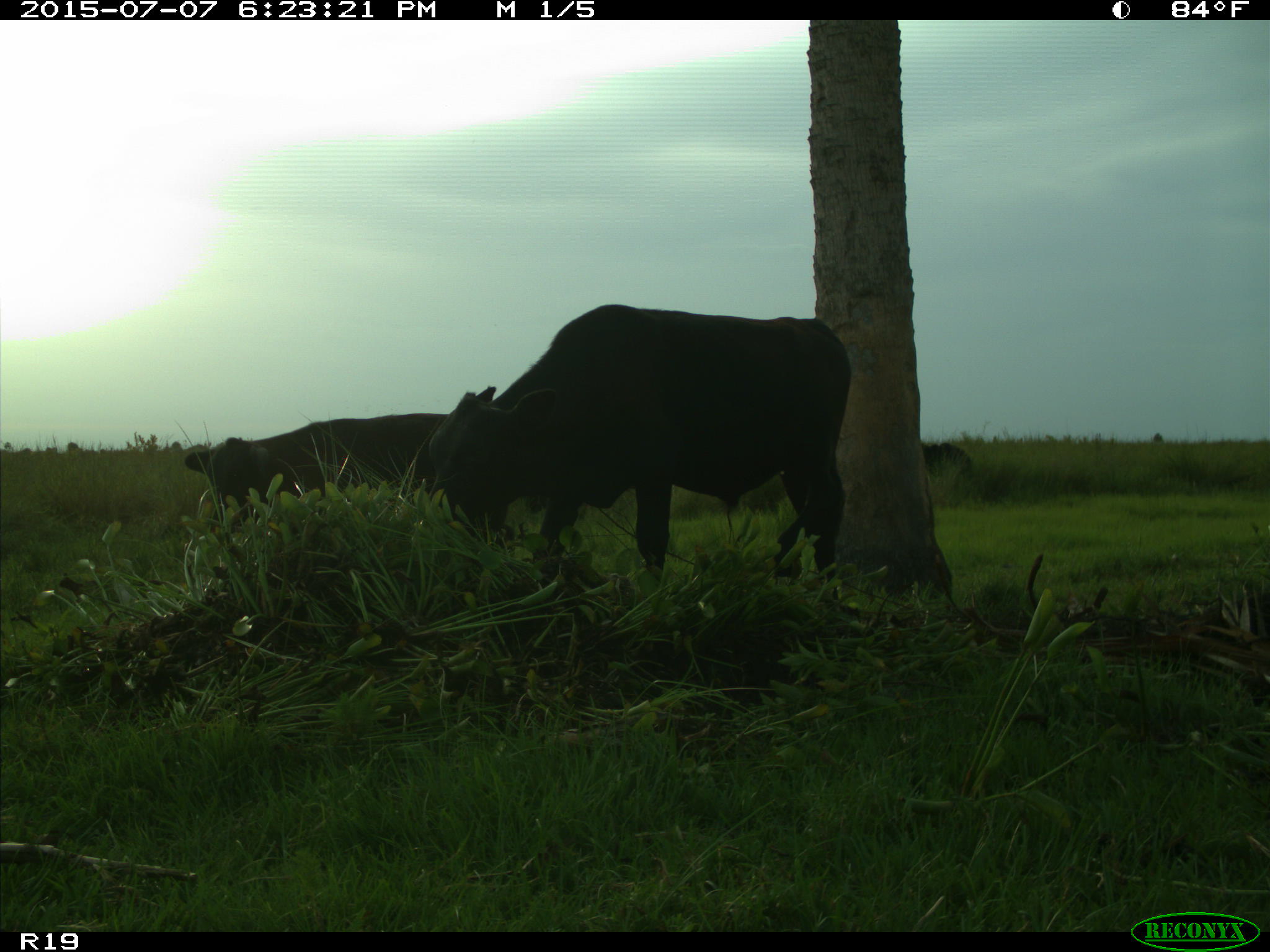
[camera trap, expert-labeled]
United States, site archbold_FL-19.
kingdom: Animalia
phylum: Chordata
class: Mammalia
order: Artiodactyla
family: Bovidae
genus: Bos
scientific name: Bos taurus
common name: domestic cow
Bos taurus (domestic cow).